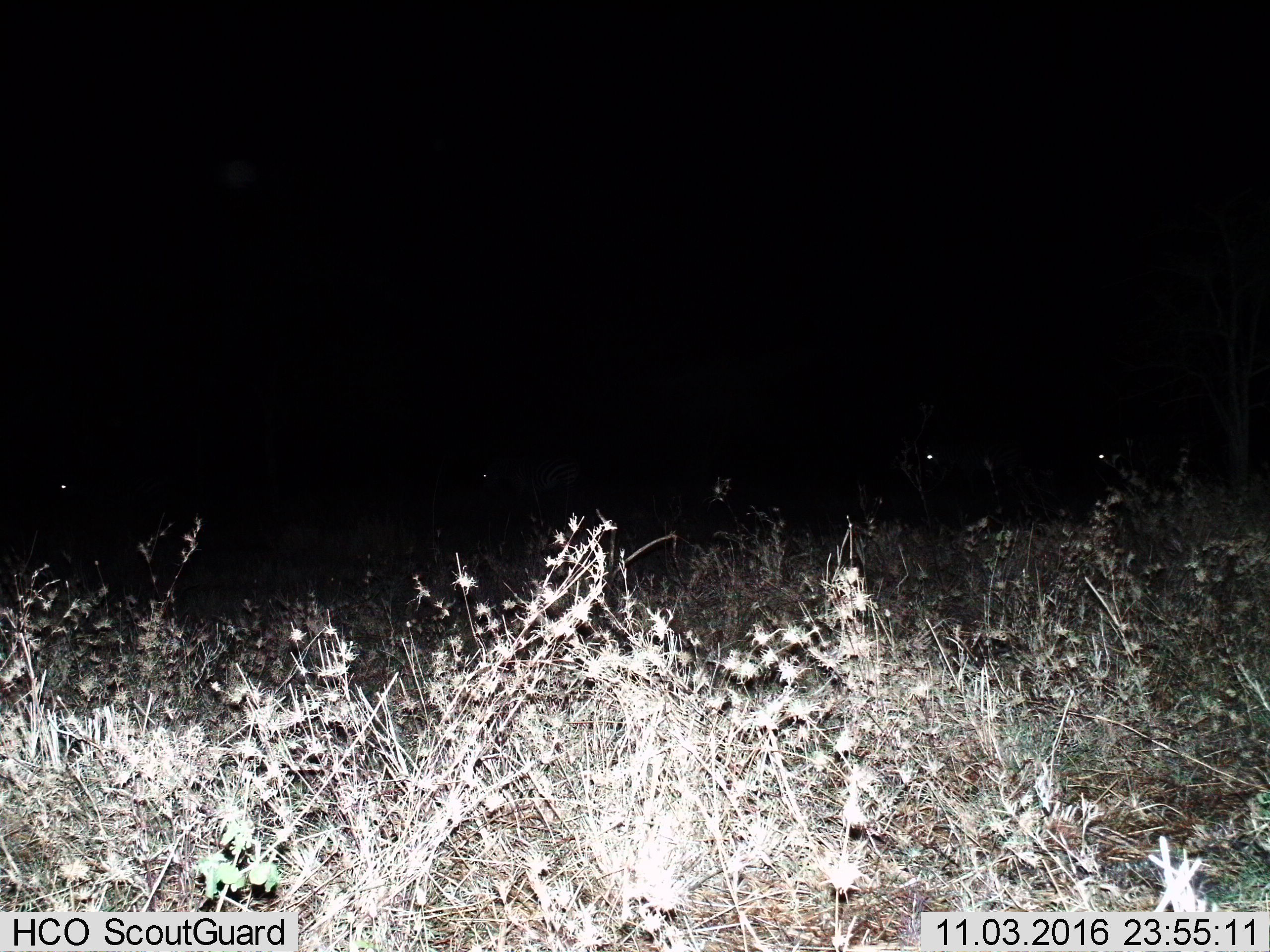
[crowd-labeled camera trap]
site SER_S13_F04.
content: unidentified animal